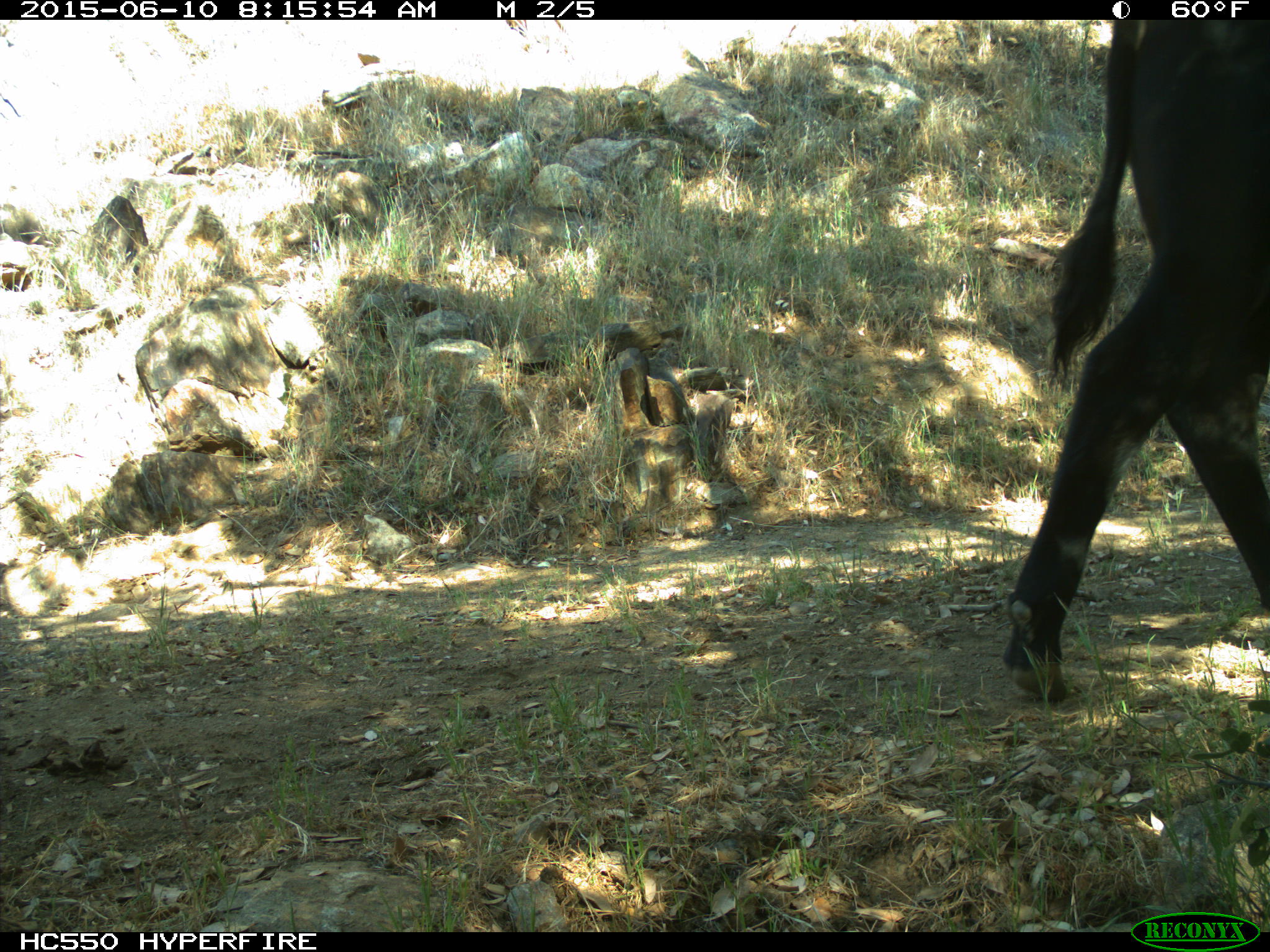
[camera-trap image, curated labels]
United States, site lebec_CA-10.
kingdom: Animalia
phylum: Chordata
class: Mammalia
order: Artiodactyla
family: Bovidae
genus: Bos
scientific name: Bos taurus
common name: domestic cow